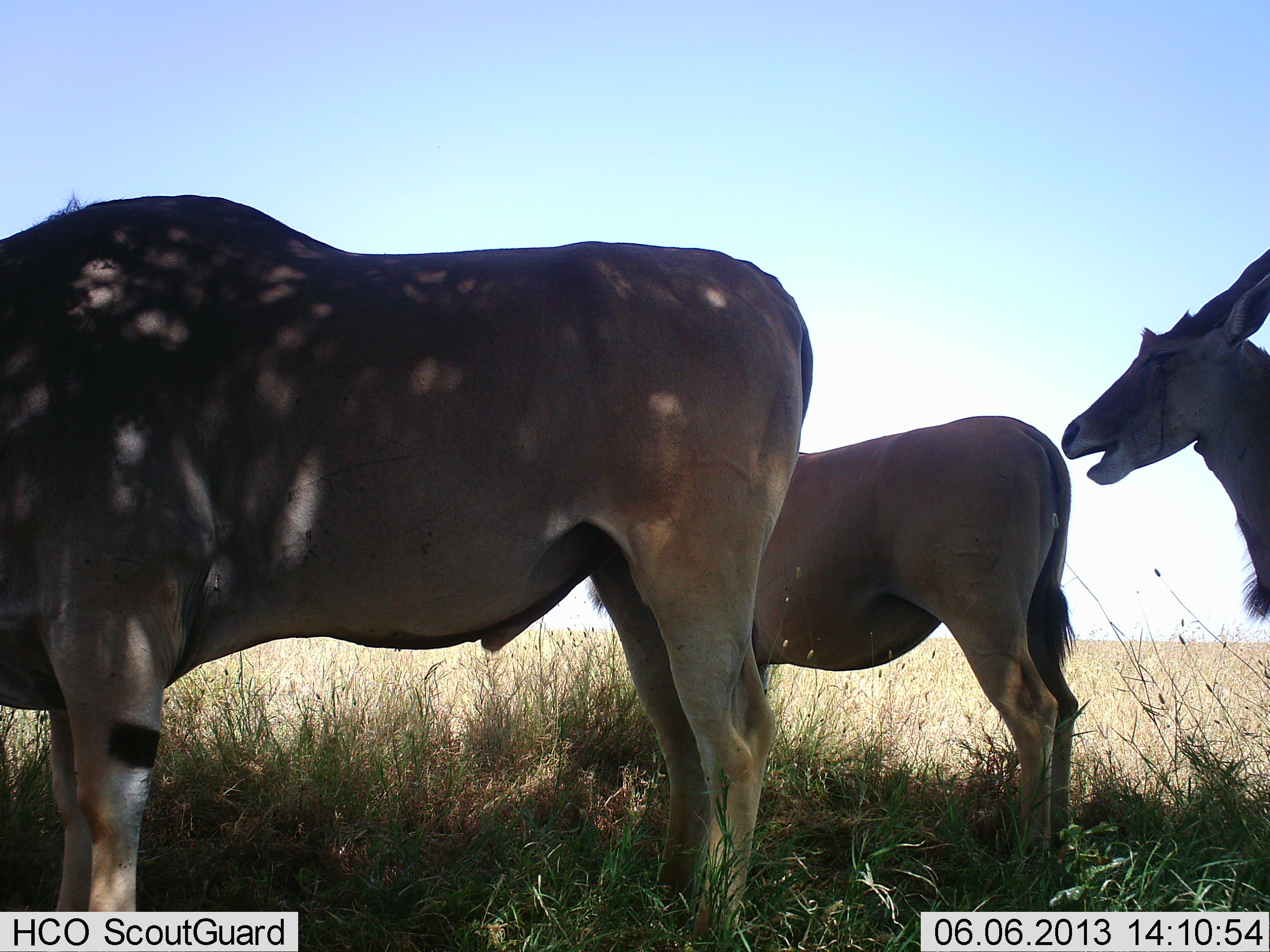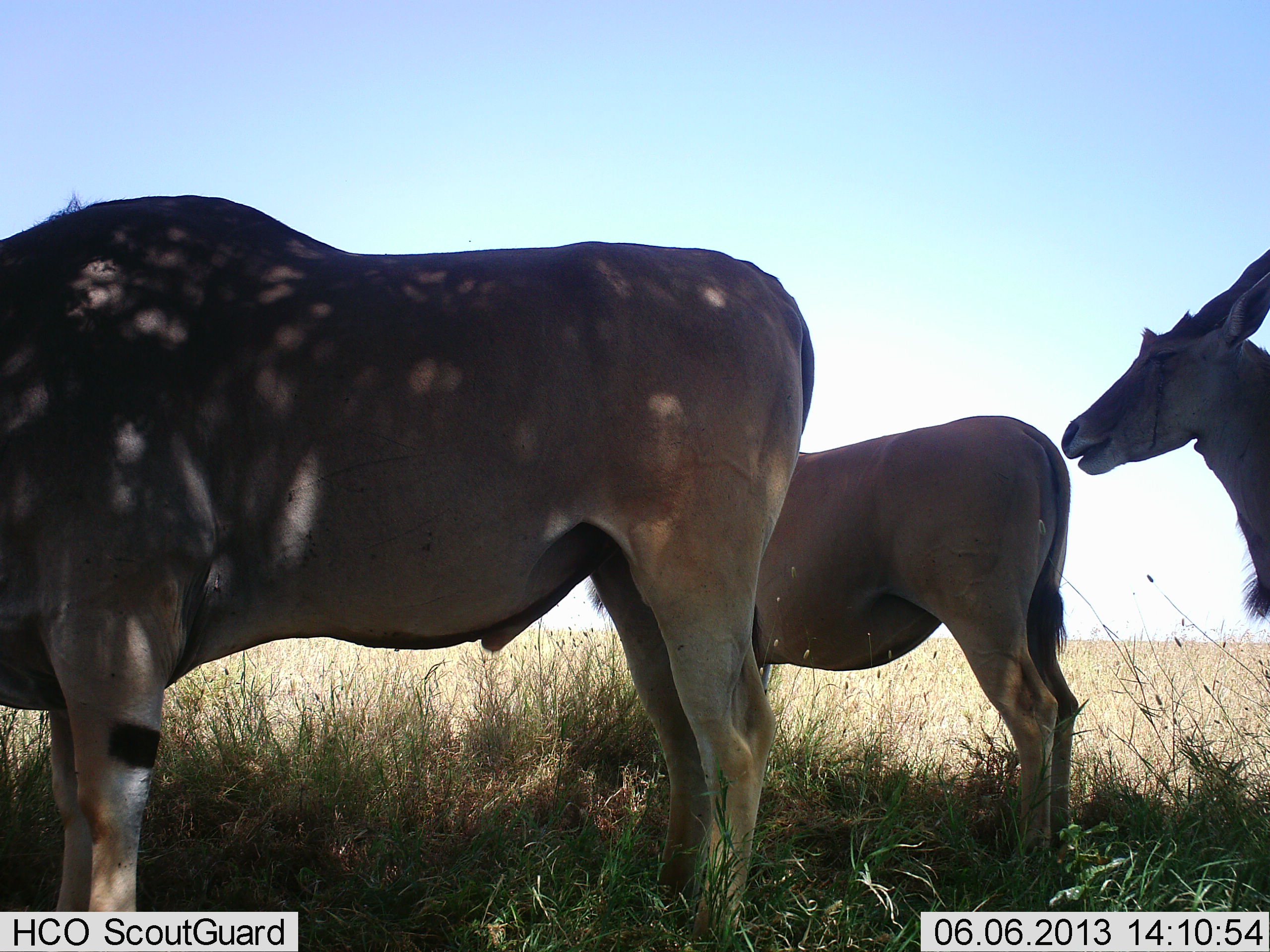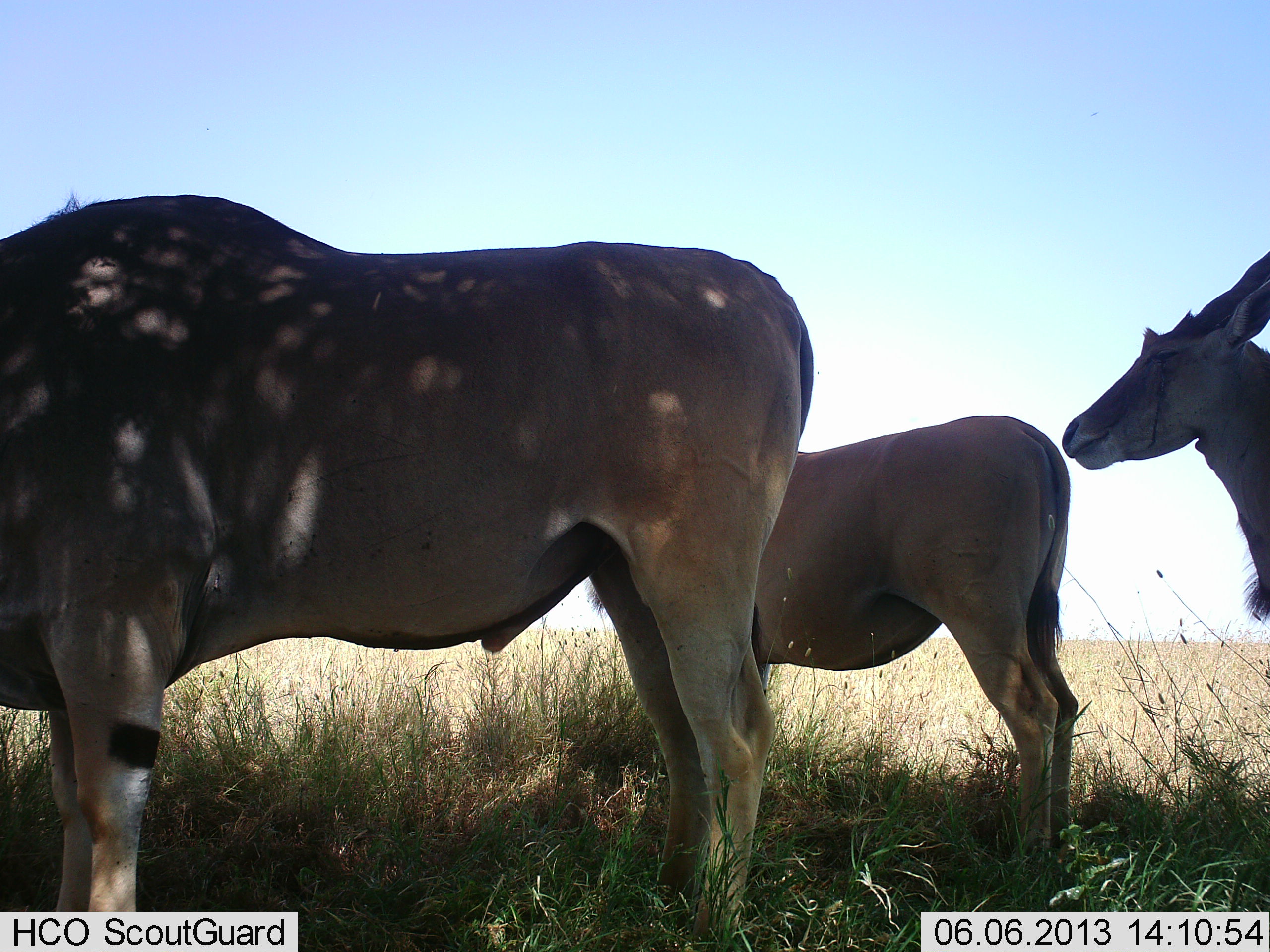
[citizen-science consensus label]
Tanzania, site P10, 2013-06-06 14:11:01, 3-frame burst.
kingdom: Animalia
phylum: Chordata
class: Mammalia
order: Artiodactyla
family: Bovidae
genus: Tragelaphus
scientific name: Tragelaphus oryx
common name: eland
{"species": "eland (Tragelaphus oryx)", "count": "3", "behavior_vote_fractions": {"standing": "83%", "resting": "6%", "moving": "0%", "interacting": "0%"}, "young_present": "11%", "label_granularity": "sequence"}